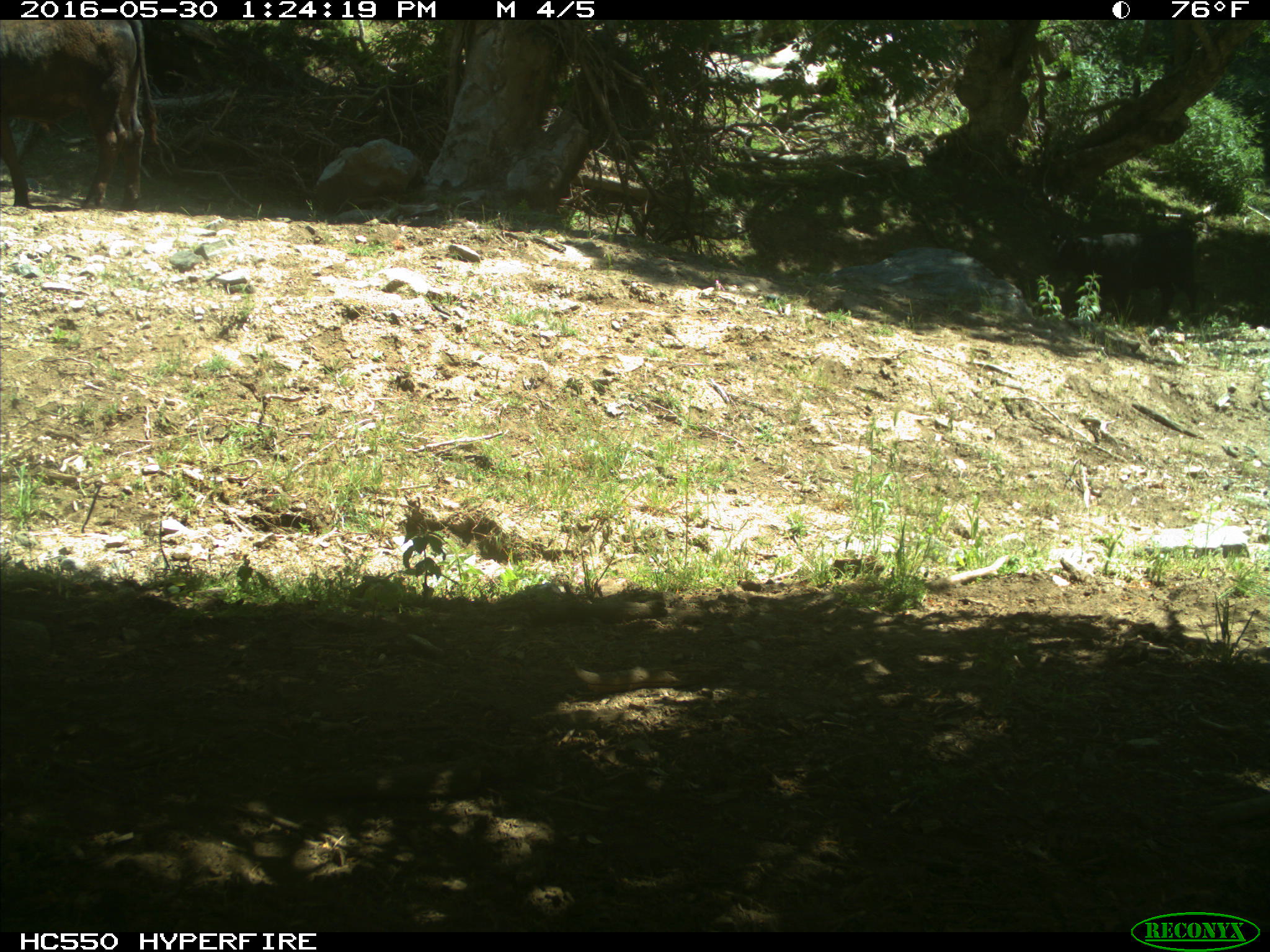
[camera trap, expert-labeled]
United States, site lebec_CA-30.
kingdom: Animalia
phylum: Chordata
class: Mammalia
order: Artiodactyla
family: Bovidae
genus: Bos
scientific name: Bos taurus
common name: domestic cow